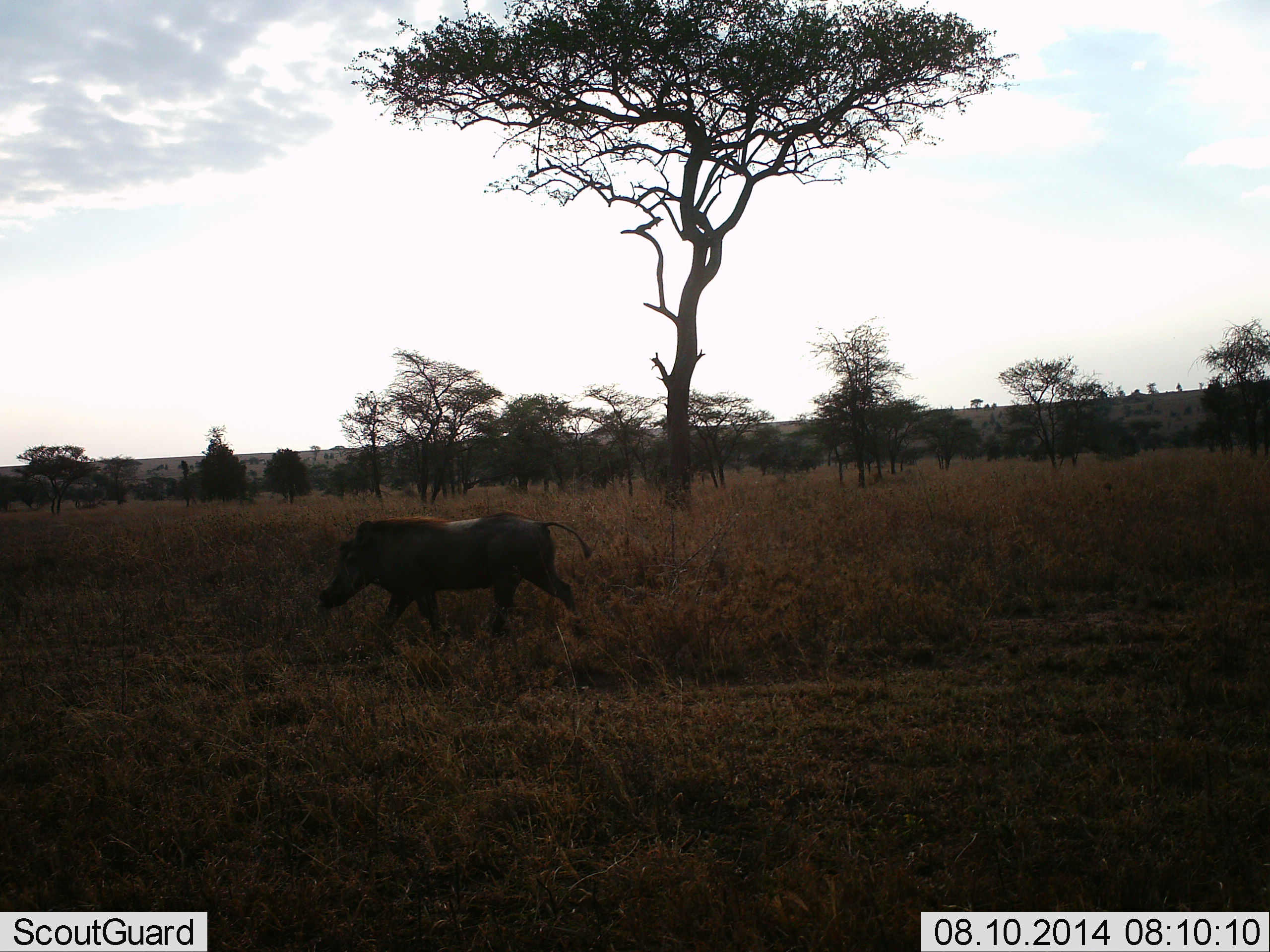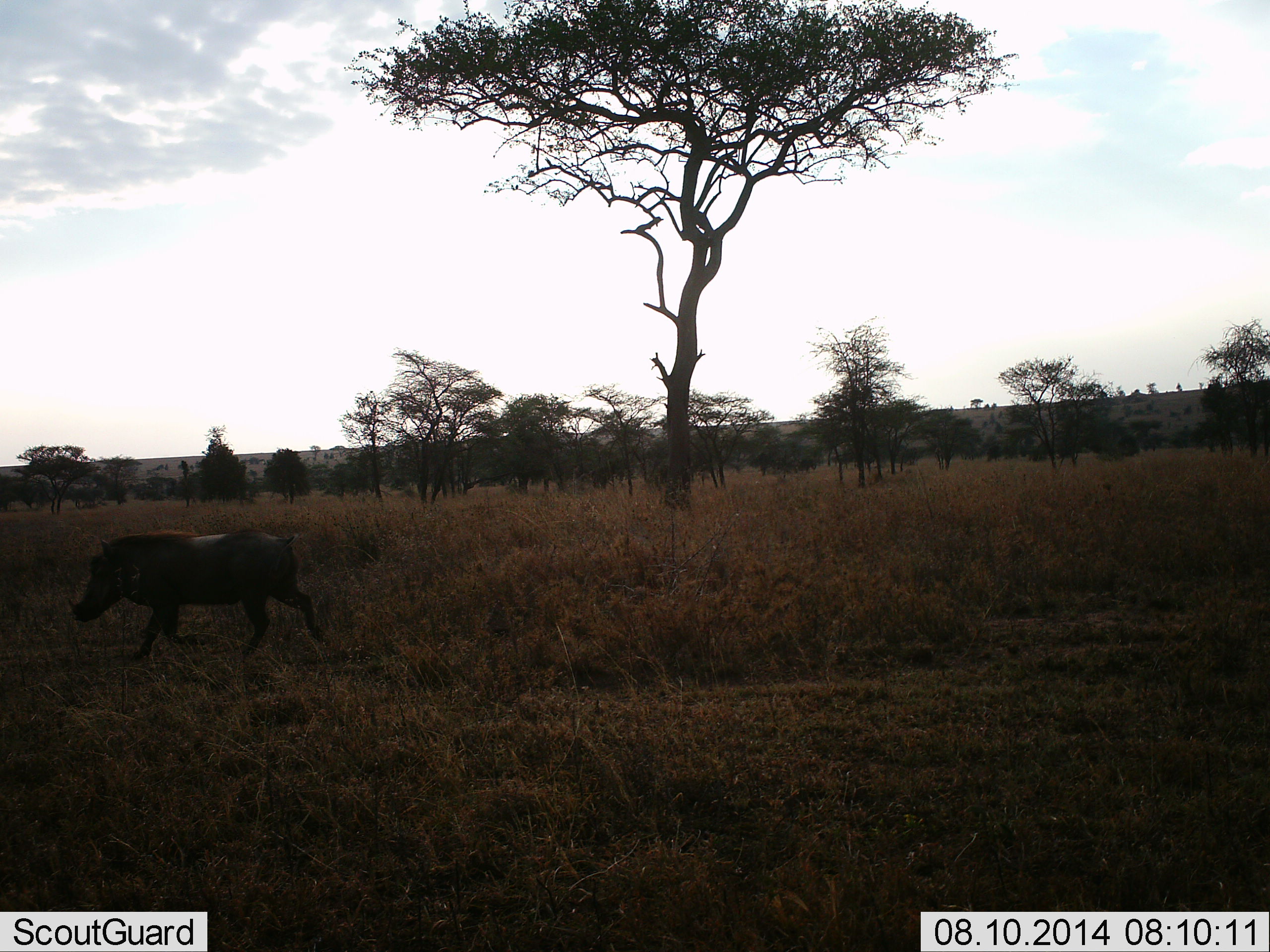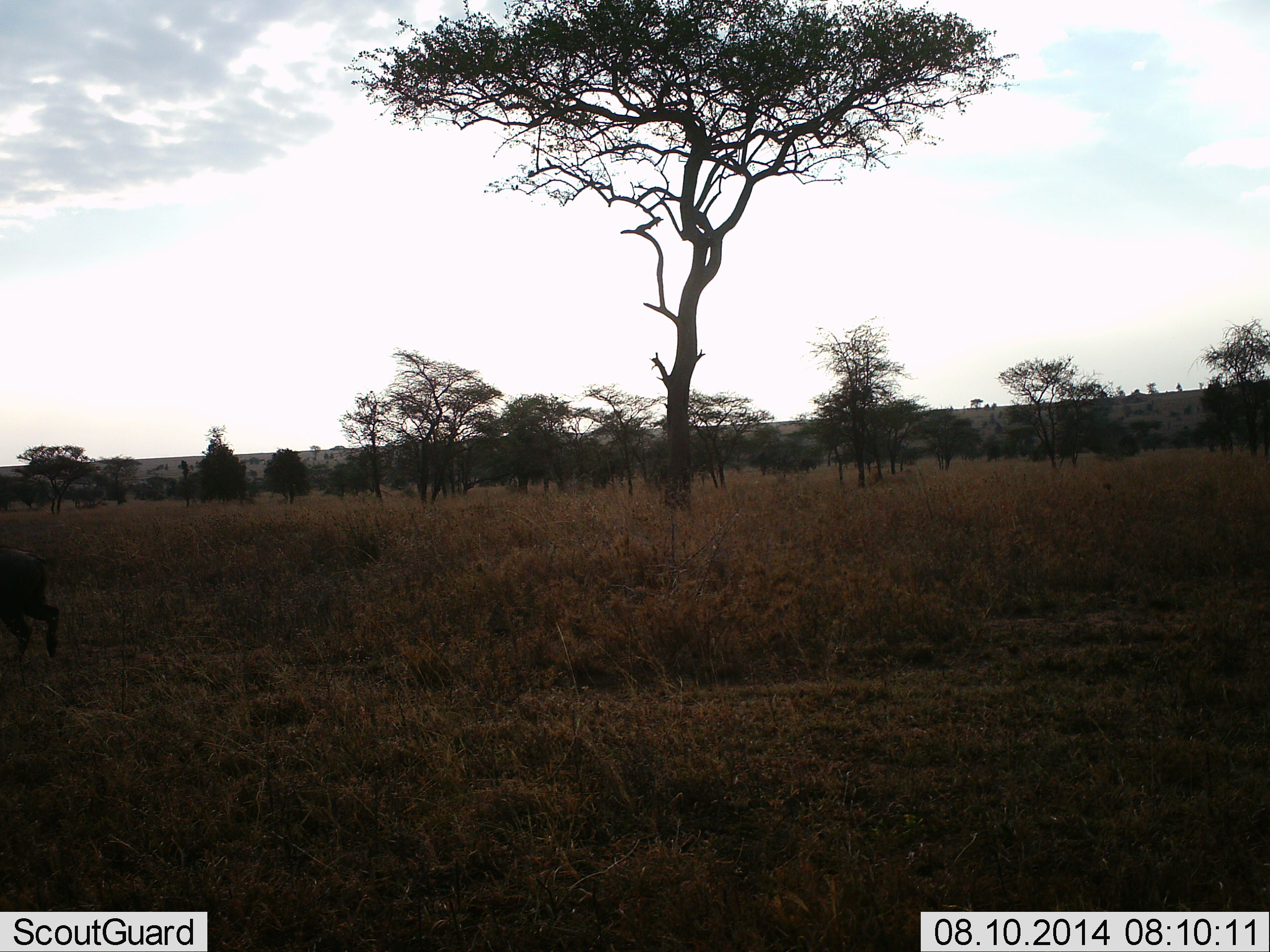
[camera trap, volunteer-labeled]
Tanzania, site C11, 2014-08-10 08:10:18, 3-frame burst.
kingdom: Animalia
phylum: Chordata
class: Mammalia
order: Artiodactyla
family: Suidae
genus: Phacochoerus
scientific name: Phacochoerus africanus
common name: warthog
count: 1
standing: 0%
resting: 0%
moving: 100%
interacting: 0%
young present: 0%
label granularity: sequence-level